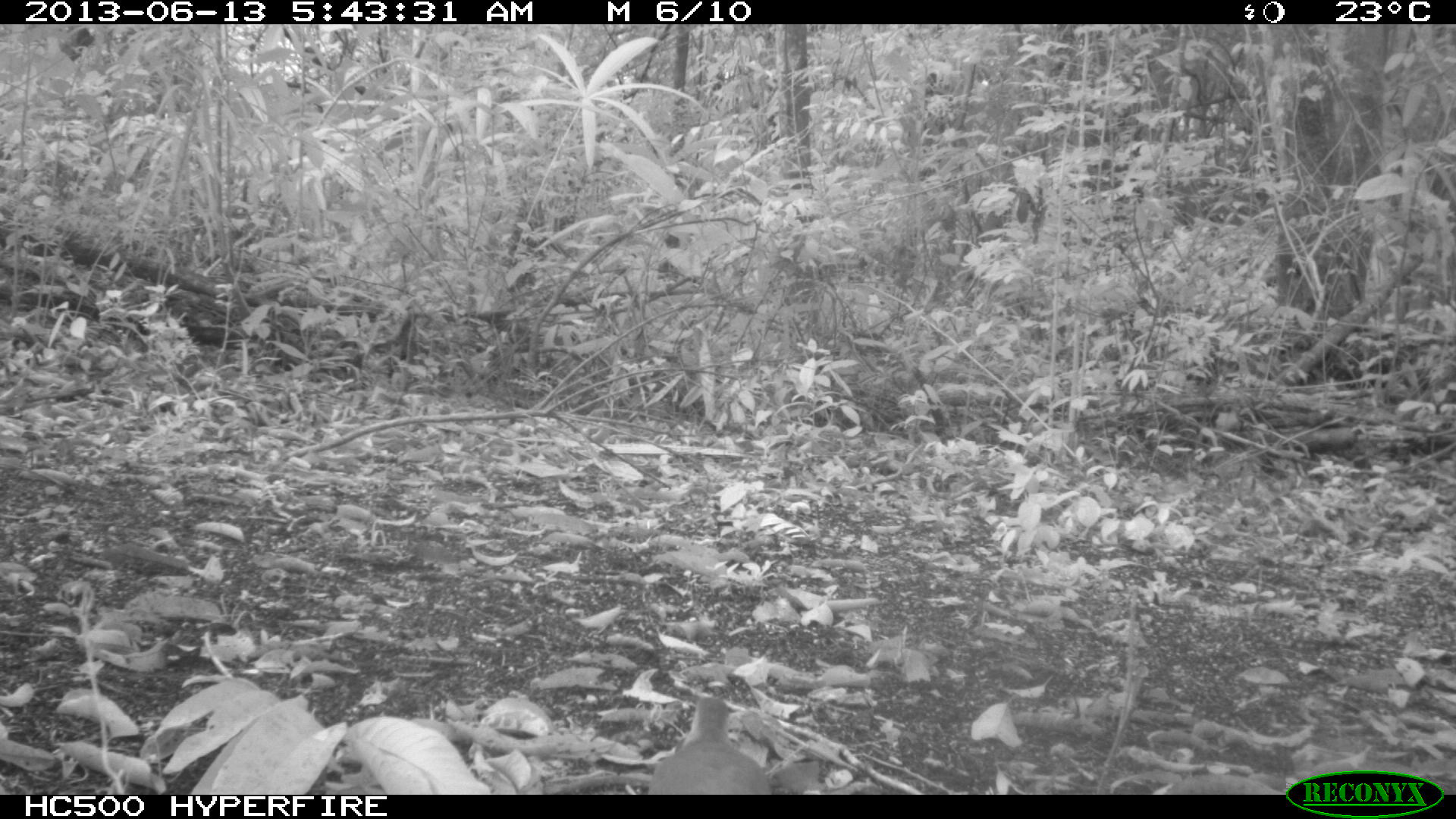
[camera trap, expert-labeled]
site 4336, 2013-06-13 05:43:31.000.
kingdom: Animalia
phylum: Chordata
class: Aves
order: Columbiformes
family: Columbidae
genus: Leptotila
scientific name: Leptotila plumbeiceps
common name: gray-headed dove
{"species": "Leptotila plumbeiceps (gray-headed dove)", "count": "1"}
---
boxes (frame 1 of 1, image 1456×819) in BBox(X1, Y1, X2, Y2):
leptotila plumbeiceps: BBox(645, 695, 776, 795)